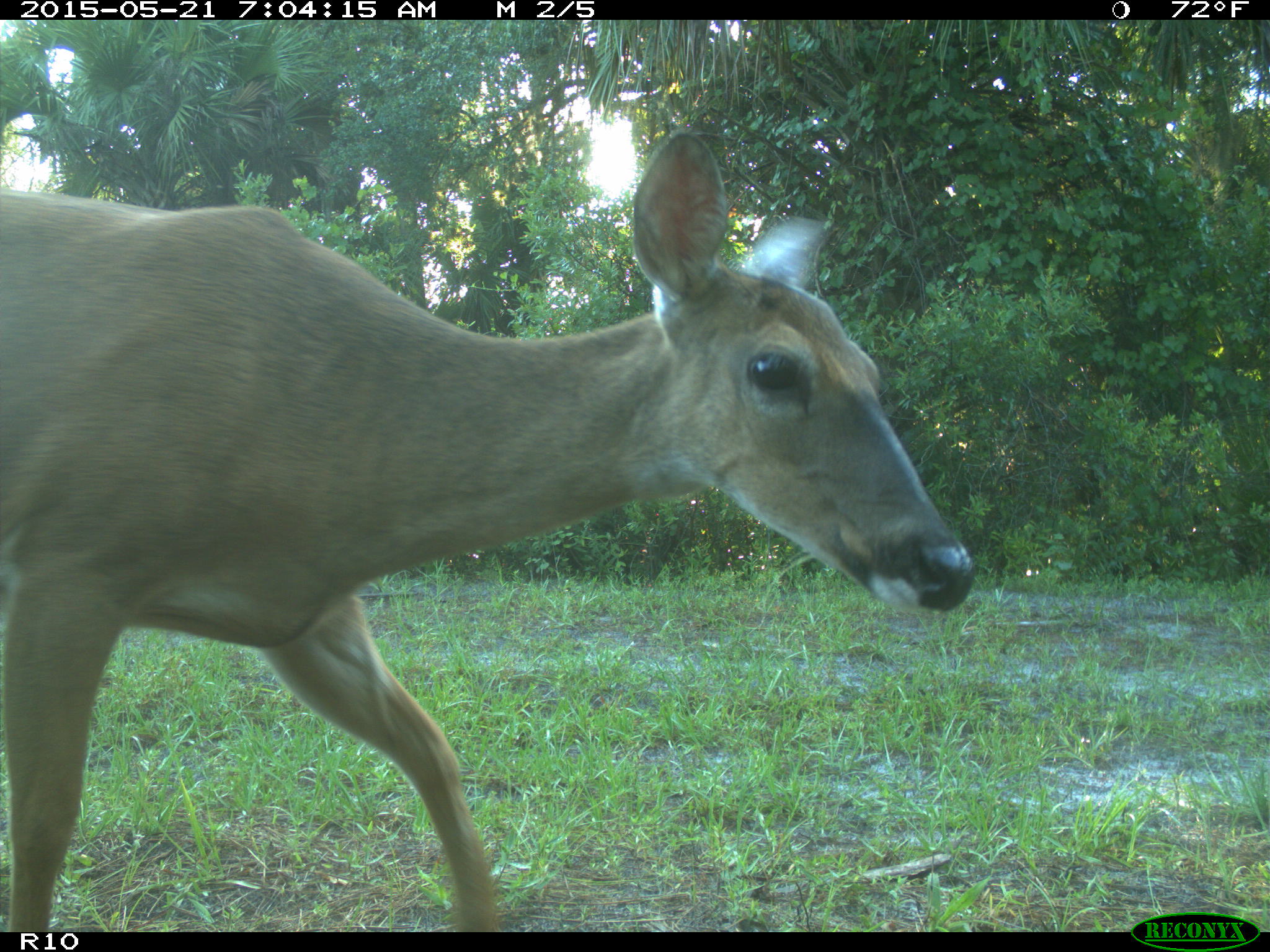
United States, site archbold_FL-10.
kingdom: Animalia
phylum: Chordata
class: Mammalia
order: Artiodactyla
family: Cervidae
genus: Odocoileus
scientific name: Odocoileus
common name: deer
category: unidentified deer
Unidentified deer (deer) (Odocoileus).